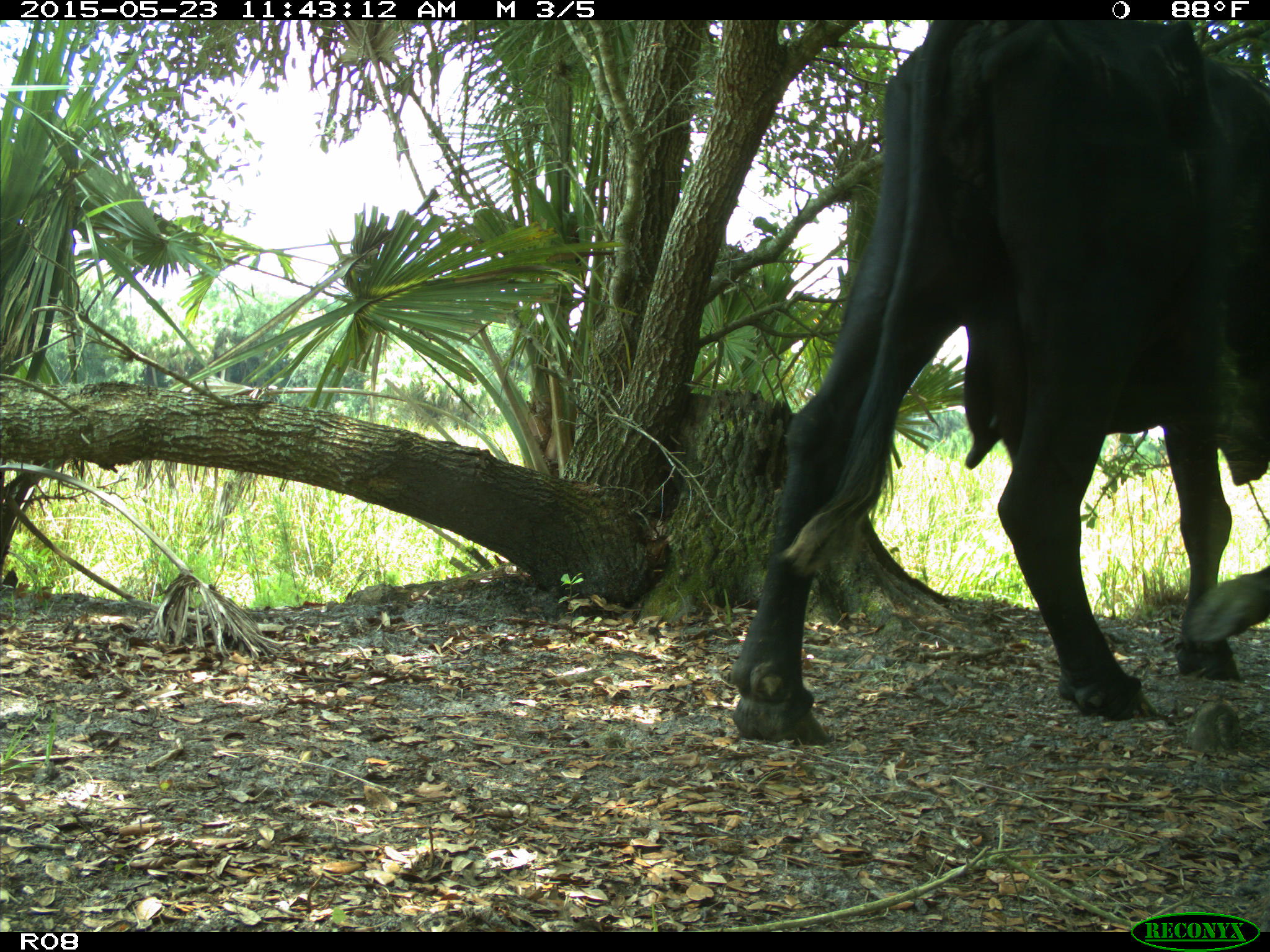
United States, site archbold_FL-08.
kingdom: Animalia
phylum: Chordata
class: Mammalia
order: Artiodactyla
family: Bovidae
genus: Bos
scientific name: Bos taurus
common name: domestic cow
Bos taurus (domestic cow).